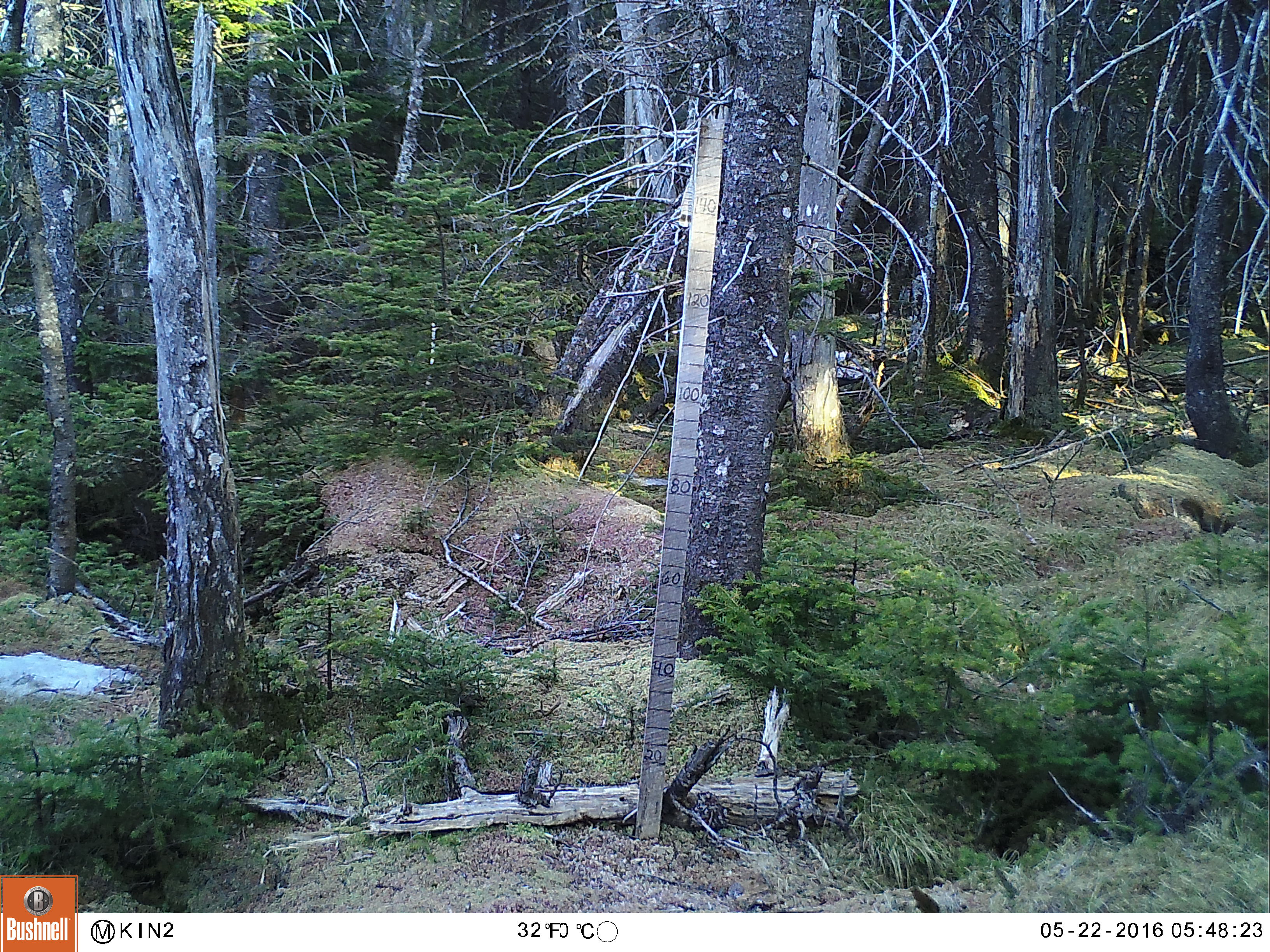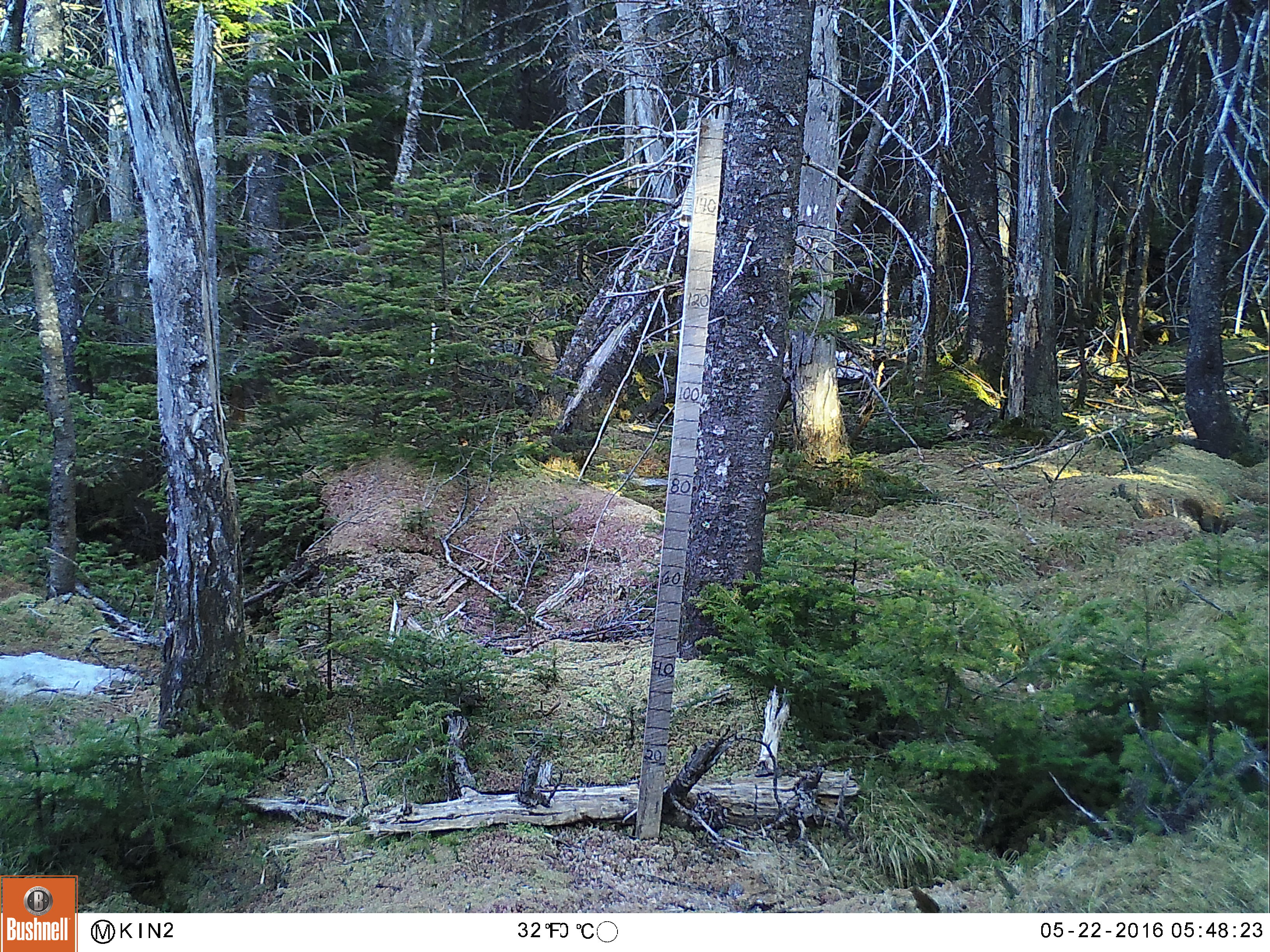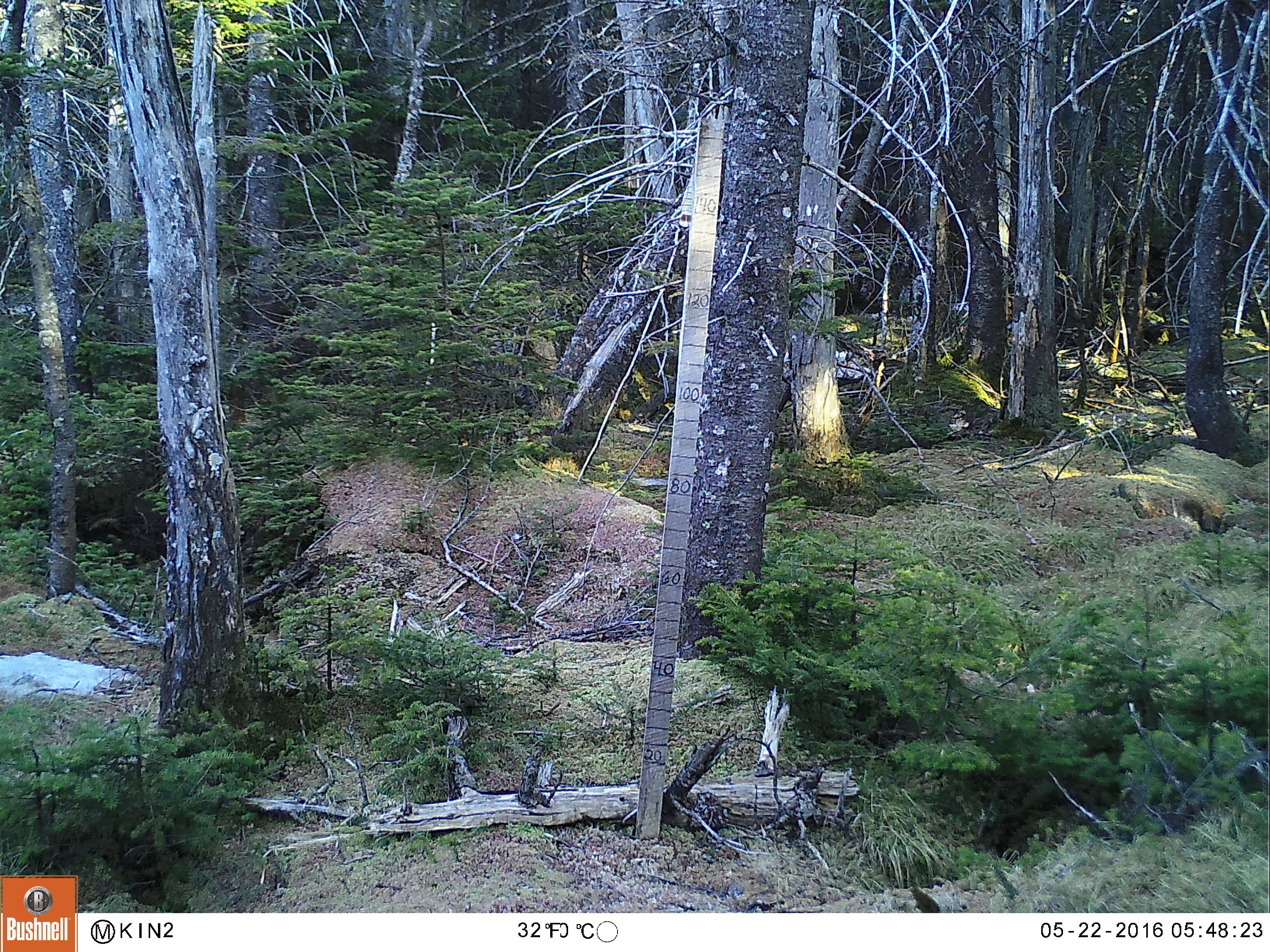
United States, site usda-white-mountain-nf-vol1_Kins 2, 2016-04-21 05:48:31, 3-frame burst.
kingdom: Animalia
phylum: Chordata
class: Mammalia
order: Rodentia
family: Sciuridae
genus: Tamiasciurus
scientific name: Tamiasciurus hudsonicus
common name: red squirrel